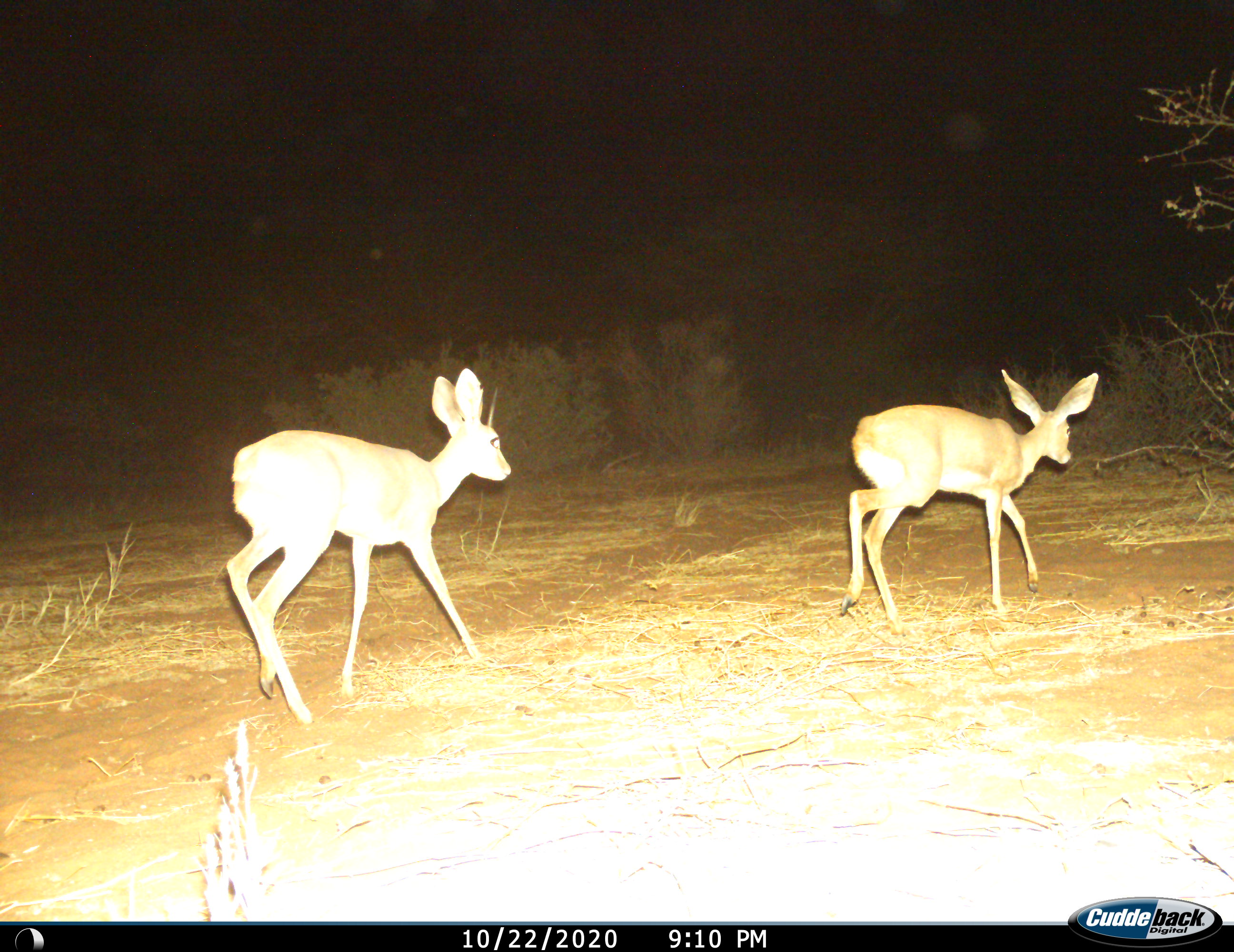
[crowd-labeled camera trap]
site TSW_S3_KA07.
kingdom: Animalia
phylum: Chordata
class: Mammalia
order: Artiodactyla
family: Bovidae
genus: Raphicerus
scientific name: Raphicerus campestris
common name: steenbok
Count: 2.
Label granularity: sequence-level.